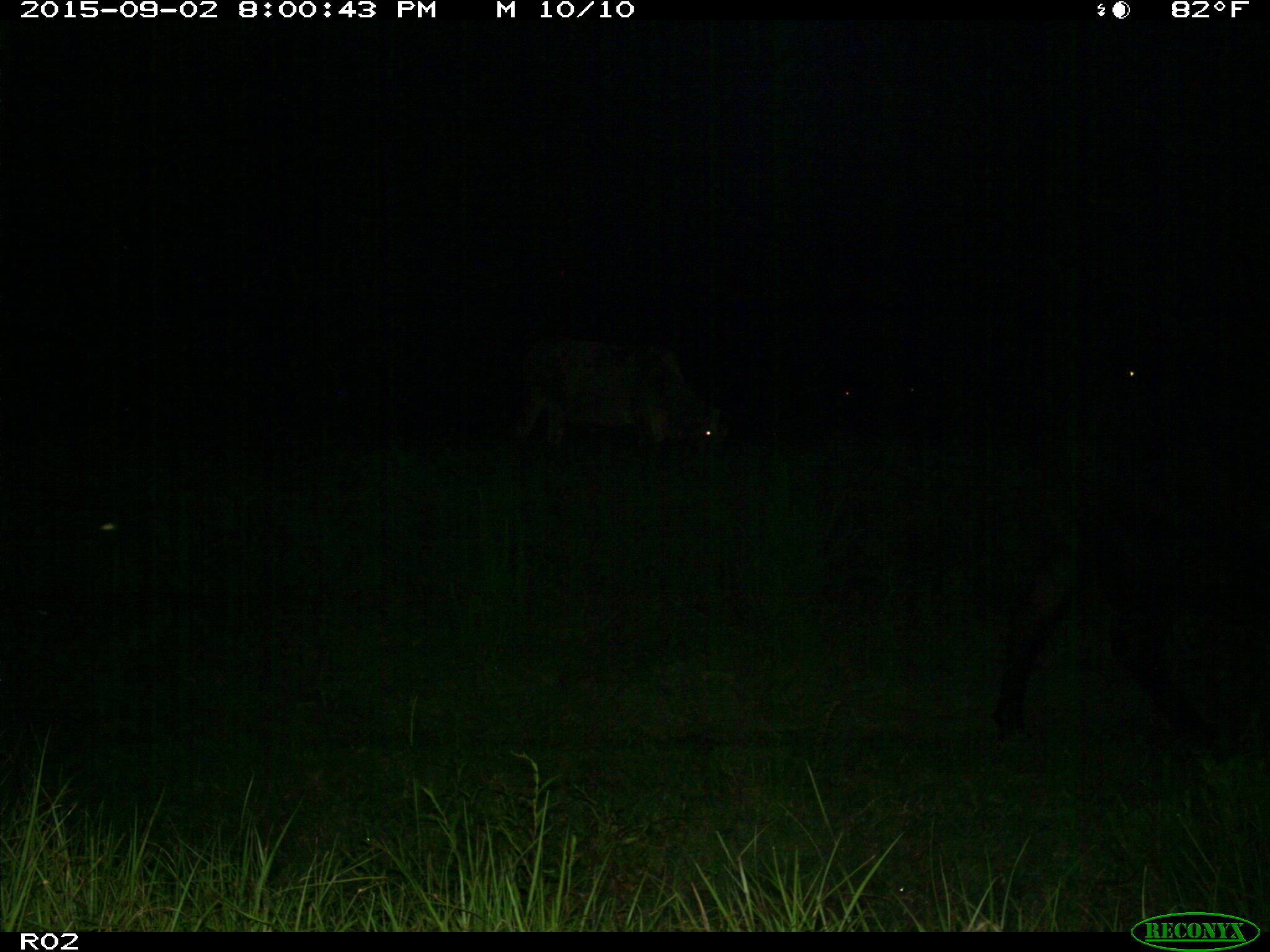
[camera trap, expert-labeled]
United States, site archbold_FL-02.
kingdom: Animalia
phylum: Chordata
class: Mammalia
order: Artiodactyla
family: Bovidae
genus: Bos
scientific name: Bos taurus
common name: domestic cow